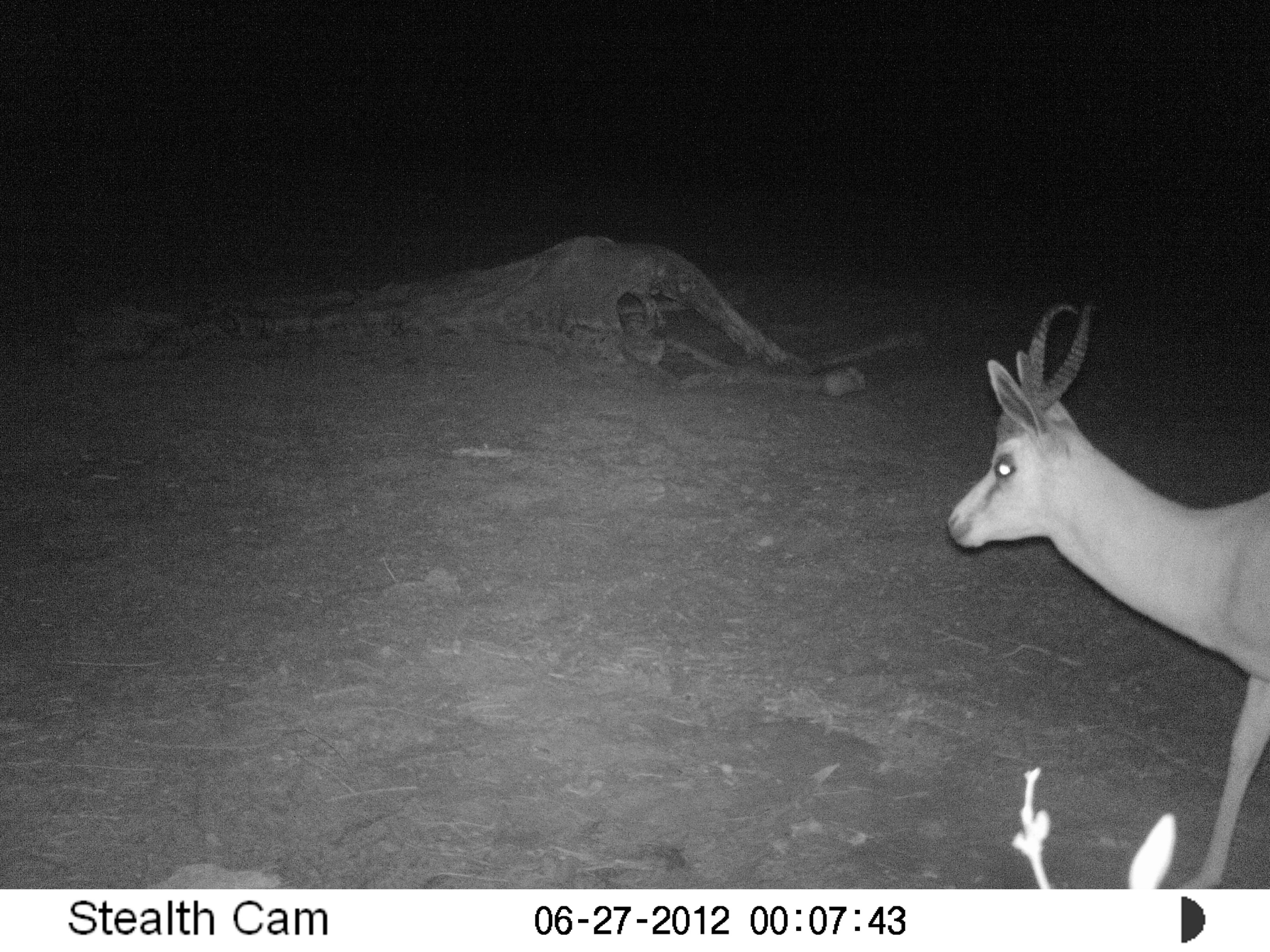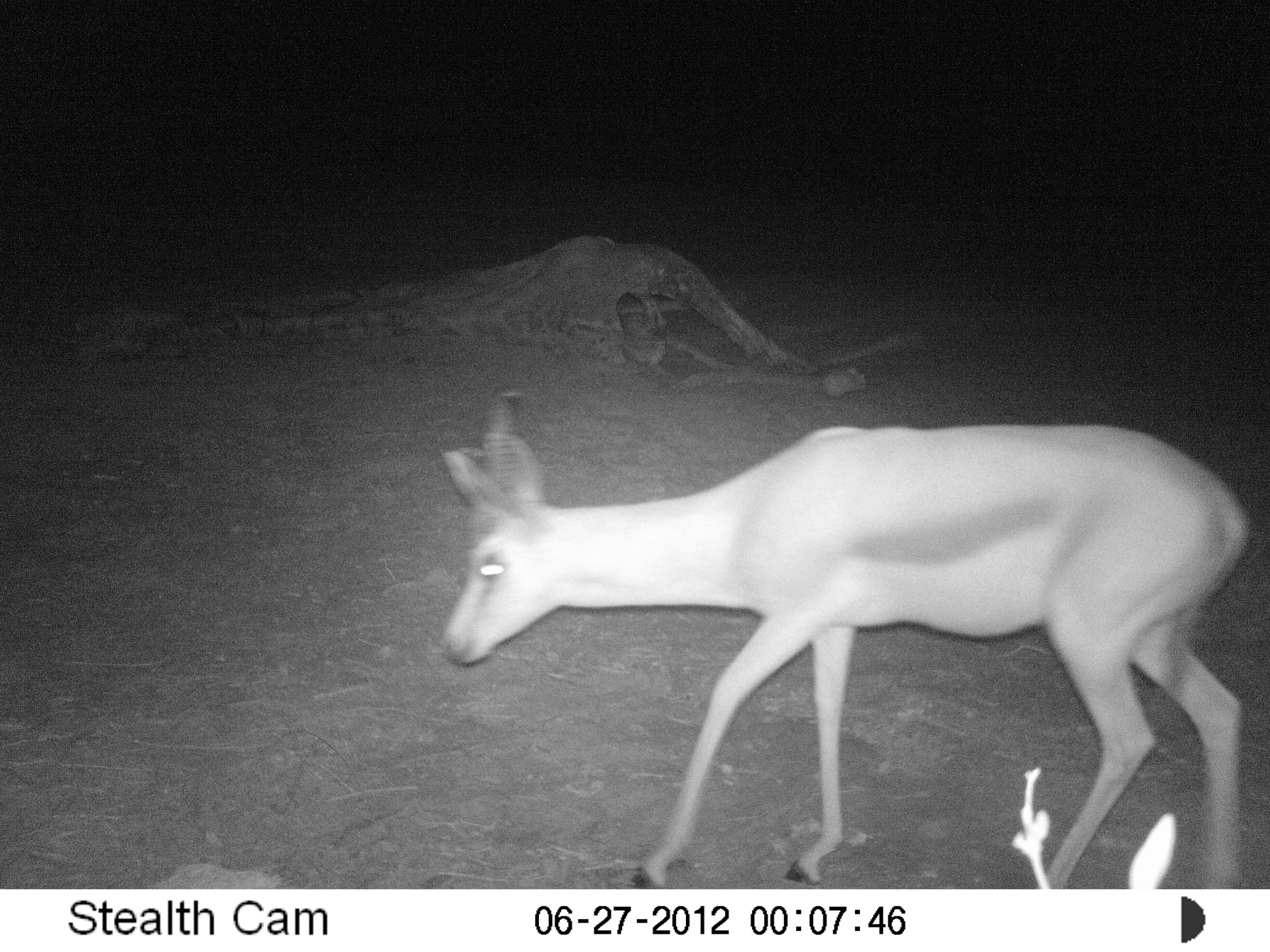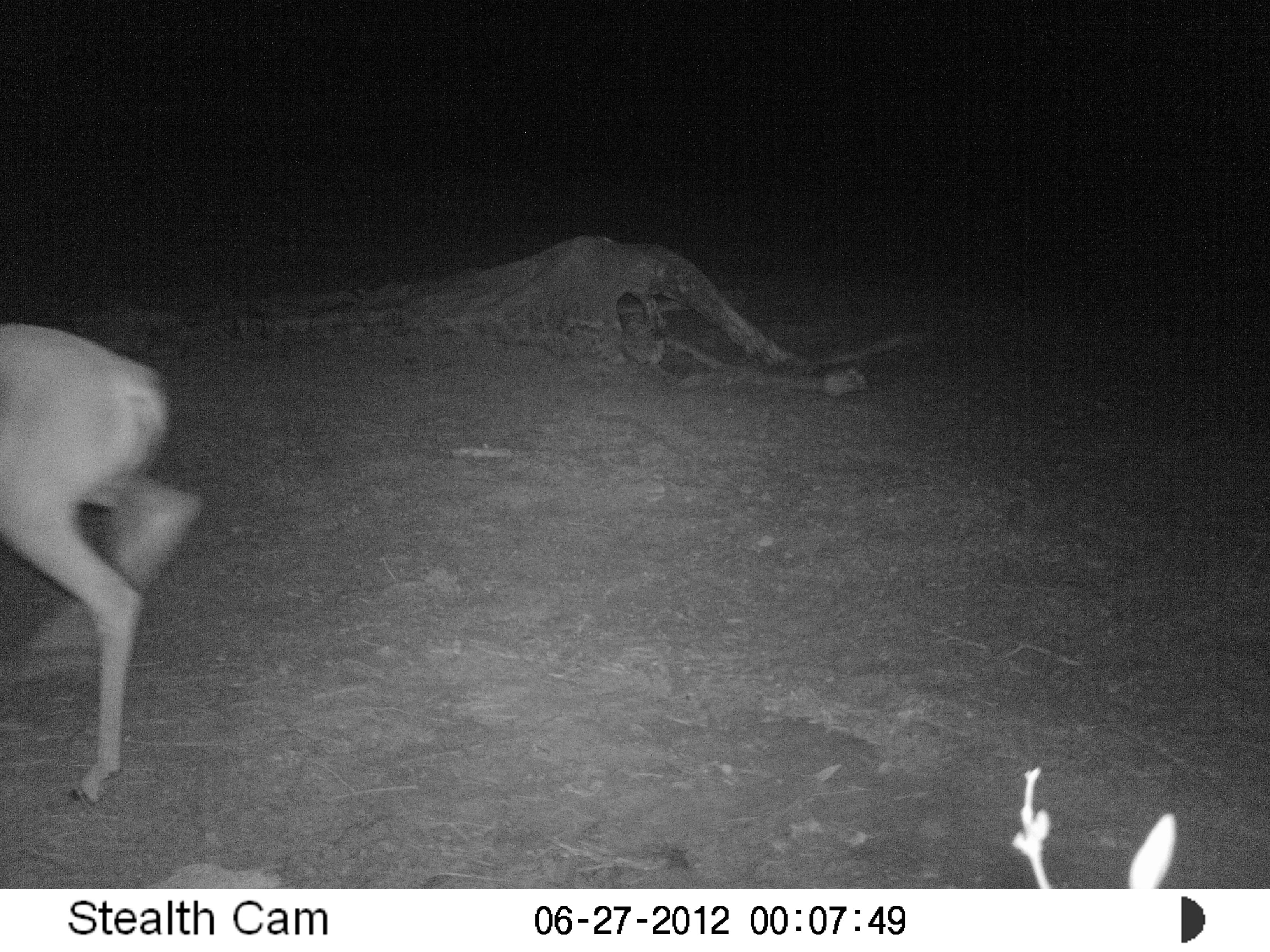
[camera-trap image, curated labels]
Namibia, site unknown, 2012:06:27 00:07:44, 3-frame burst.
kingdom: Animalia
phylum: Chordata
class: Mammalia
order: Artiodactyla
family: Bovidae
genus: Antidorcas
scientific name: Antidorcas marsupialis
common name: springbok